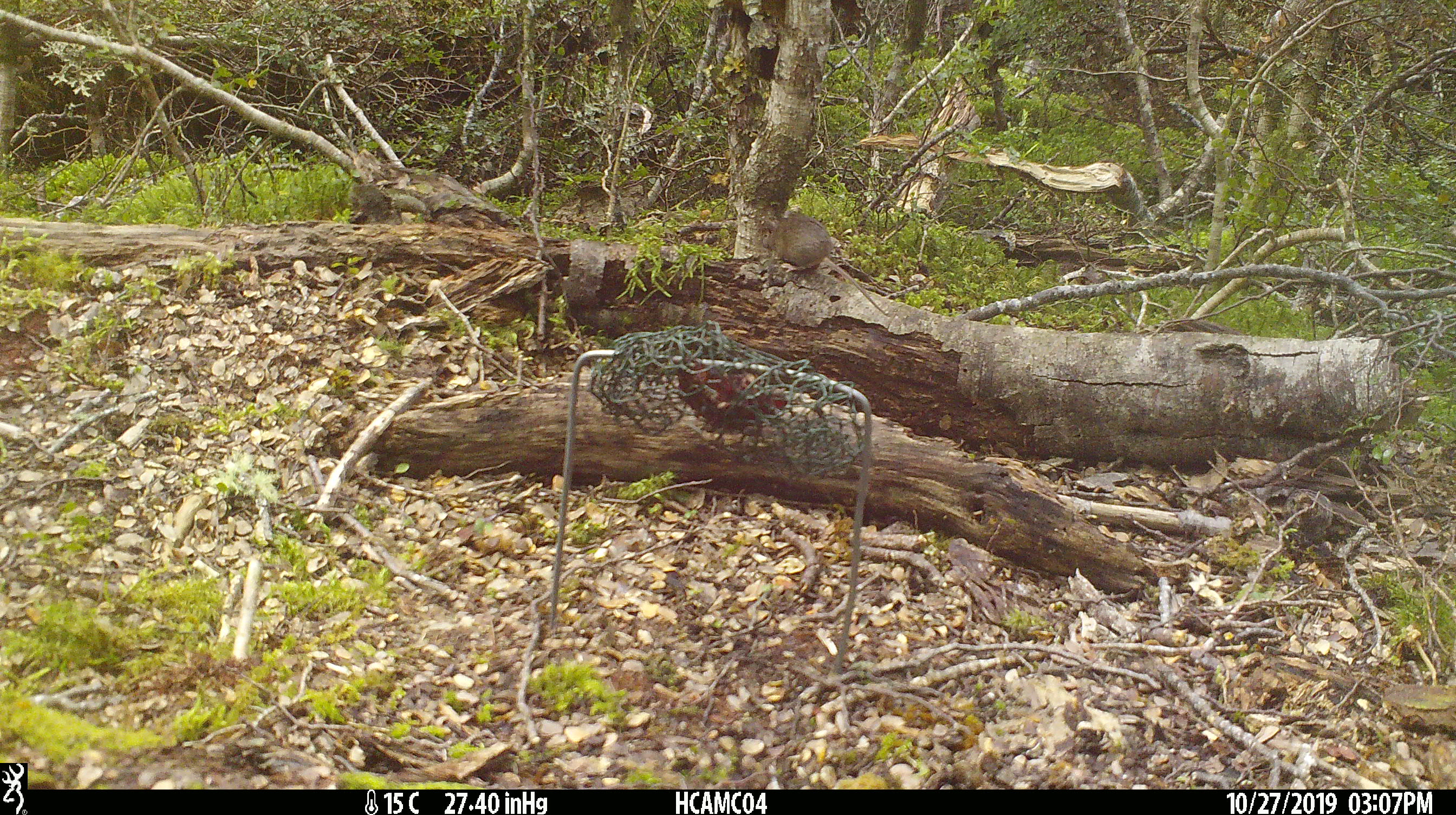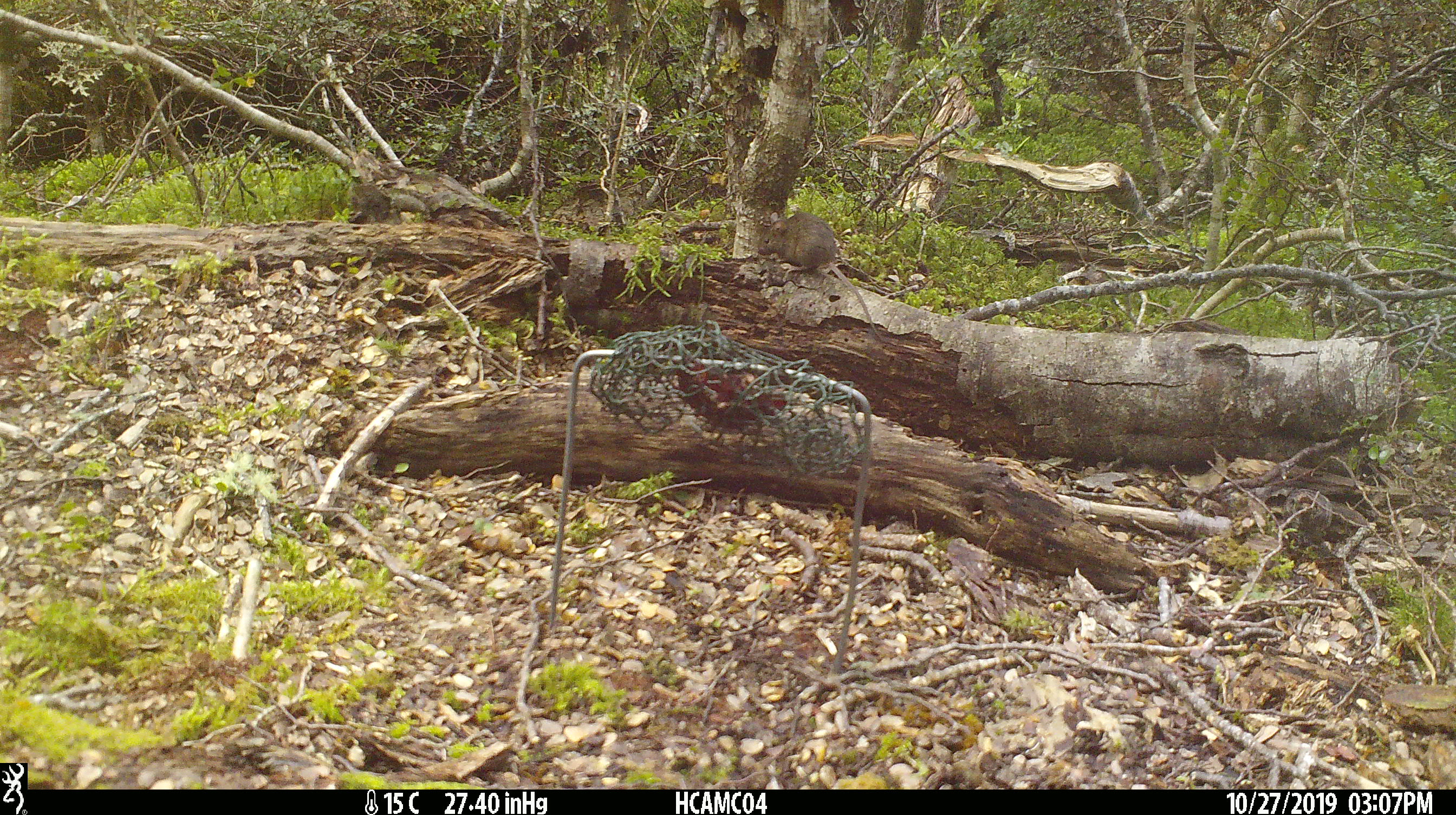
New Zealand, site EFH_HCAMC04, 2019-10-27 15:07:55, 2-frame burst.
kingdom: Animalia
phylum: Chordata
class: Mammalia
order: Rodentia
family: Muridae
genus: Mus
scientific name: Mus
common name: mouse